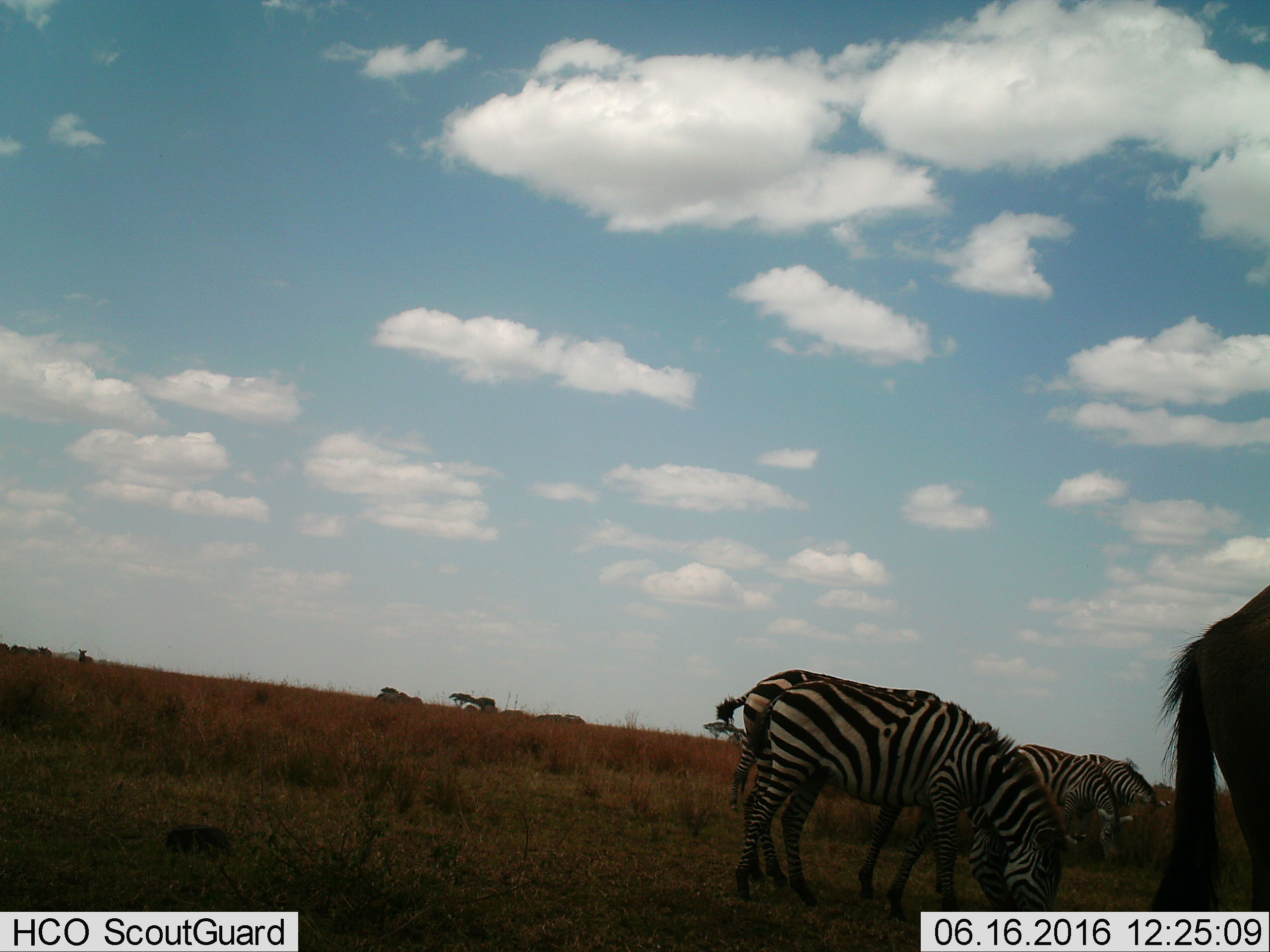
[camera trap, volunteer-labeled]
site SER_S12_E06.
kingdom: Animalia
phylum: Chordata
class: Mammalia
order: Perissodactyla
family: Equidae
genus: Equus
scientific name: Equus quagga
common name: plains zebra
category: zebraplains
Zebraplains (plains zebra) (Equus quagga), count 4. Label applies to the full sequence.